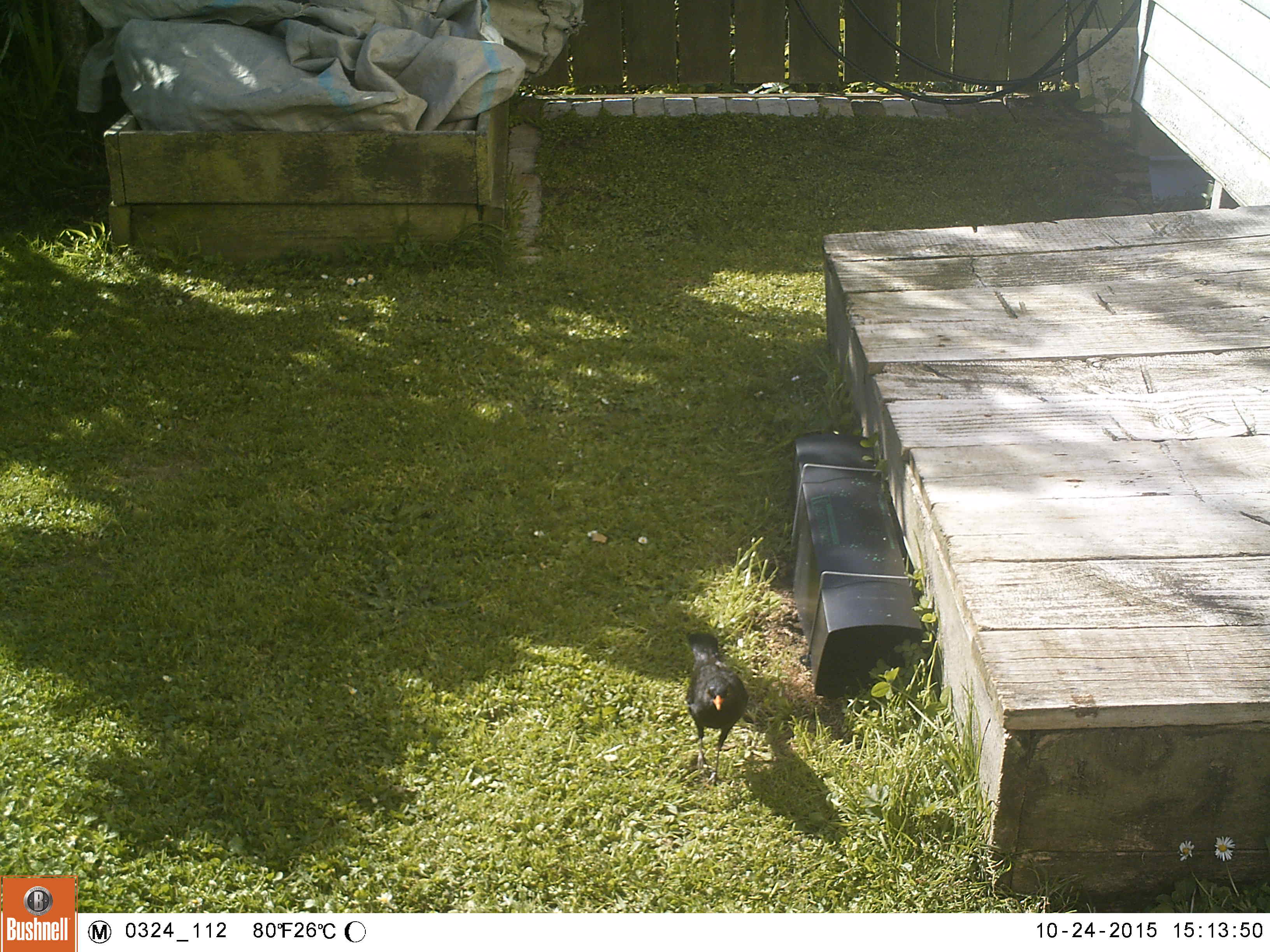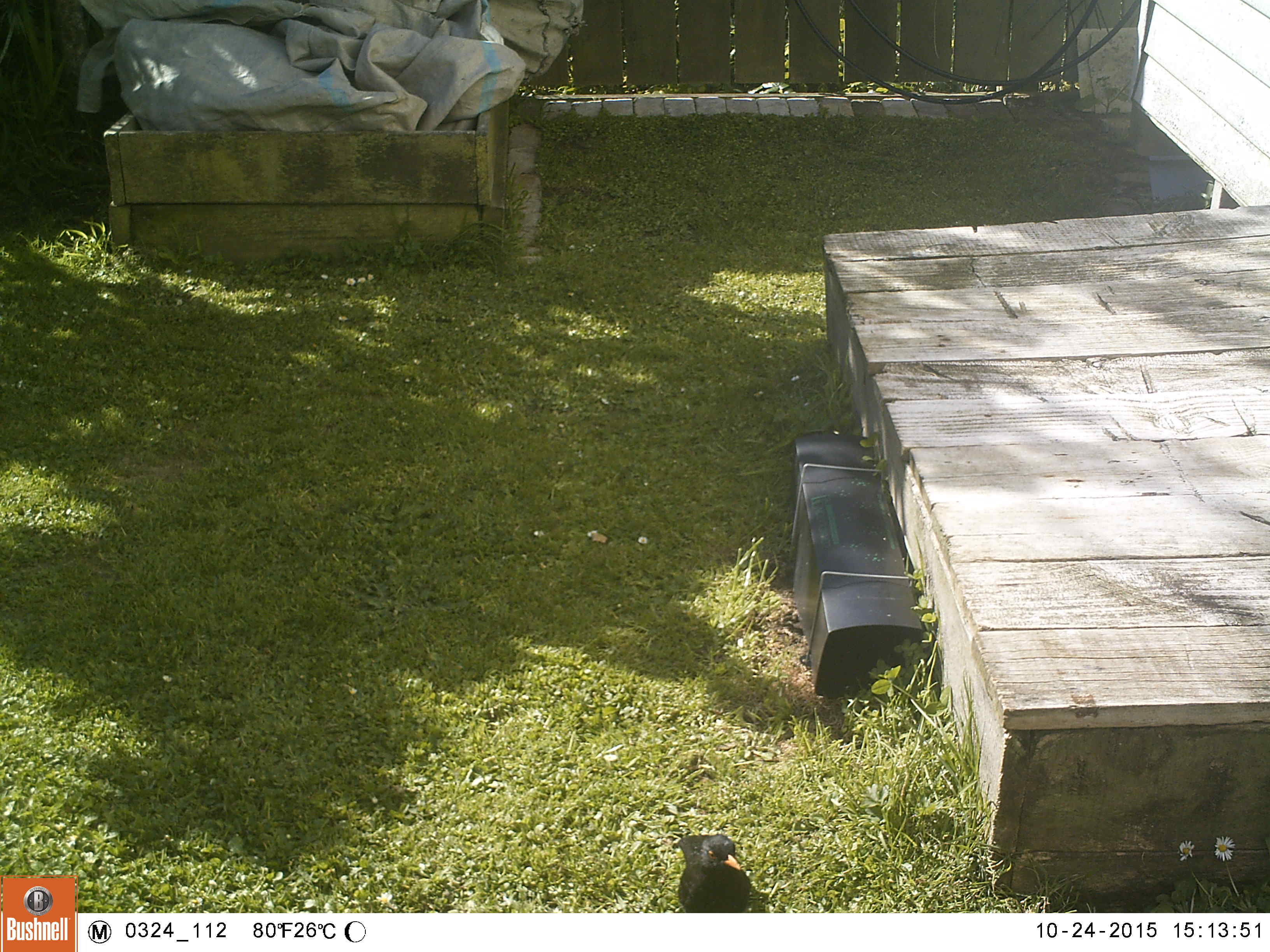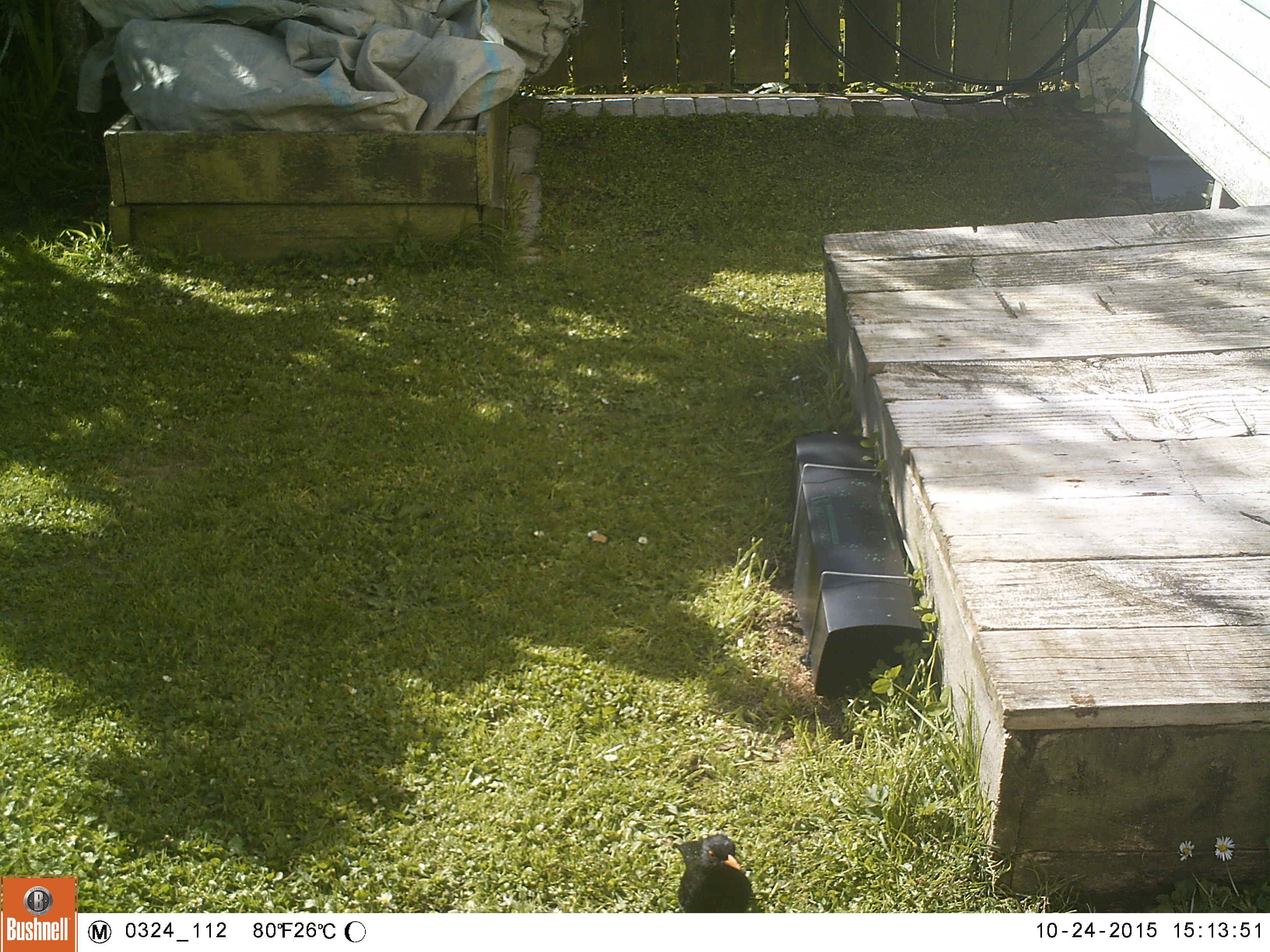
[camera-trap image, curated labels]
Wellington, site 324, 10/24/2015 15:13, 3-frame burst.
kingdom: Animalia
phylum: Chordata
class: Aves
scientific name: Aves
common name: bird